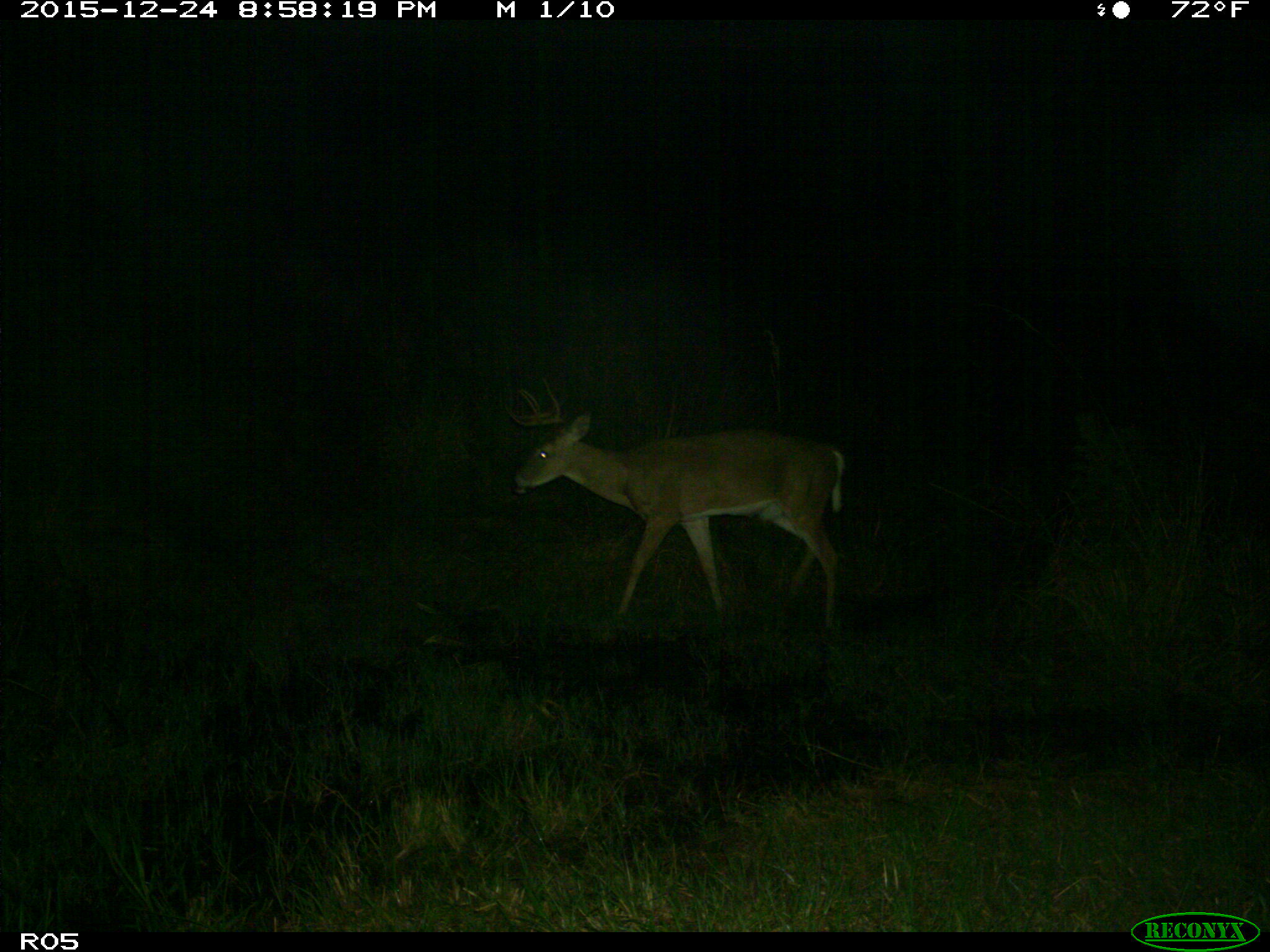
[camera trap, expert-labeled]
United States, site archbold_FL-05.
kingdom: Animalia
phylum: Chordata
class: Mammalia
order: Artiodactyla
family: Cervidae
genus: Odocoileus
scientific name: Odocoileus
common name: deer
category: unidentified deer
Unidentified deer (deer) (Odocoileus).